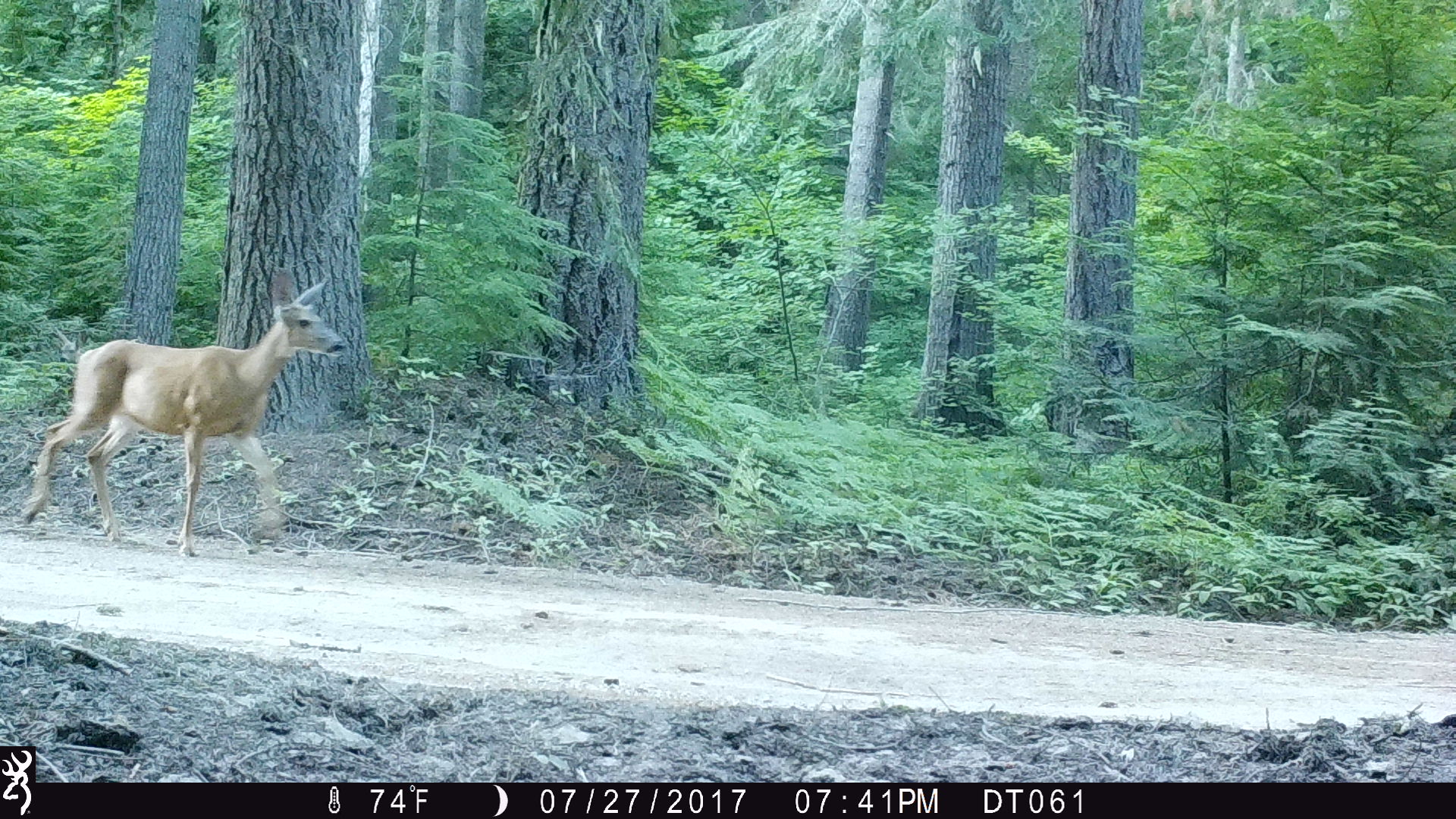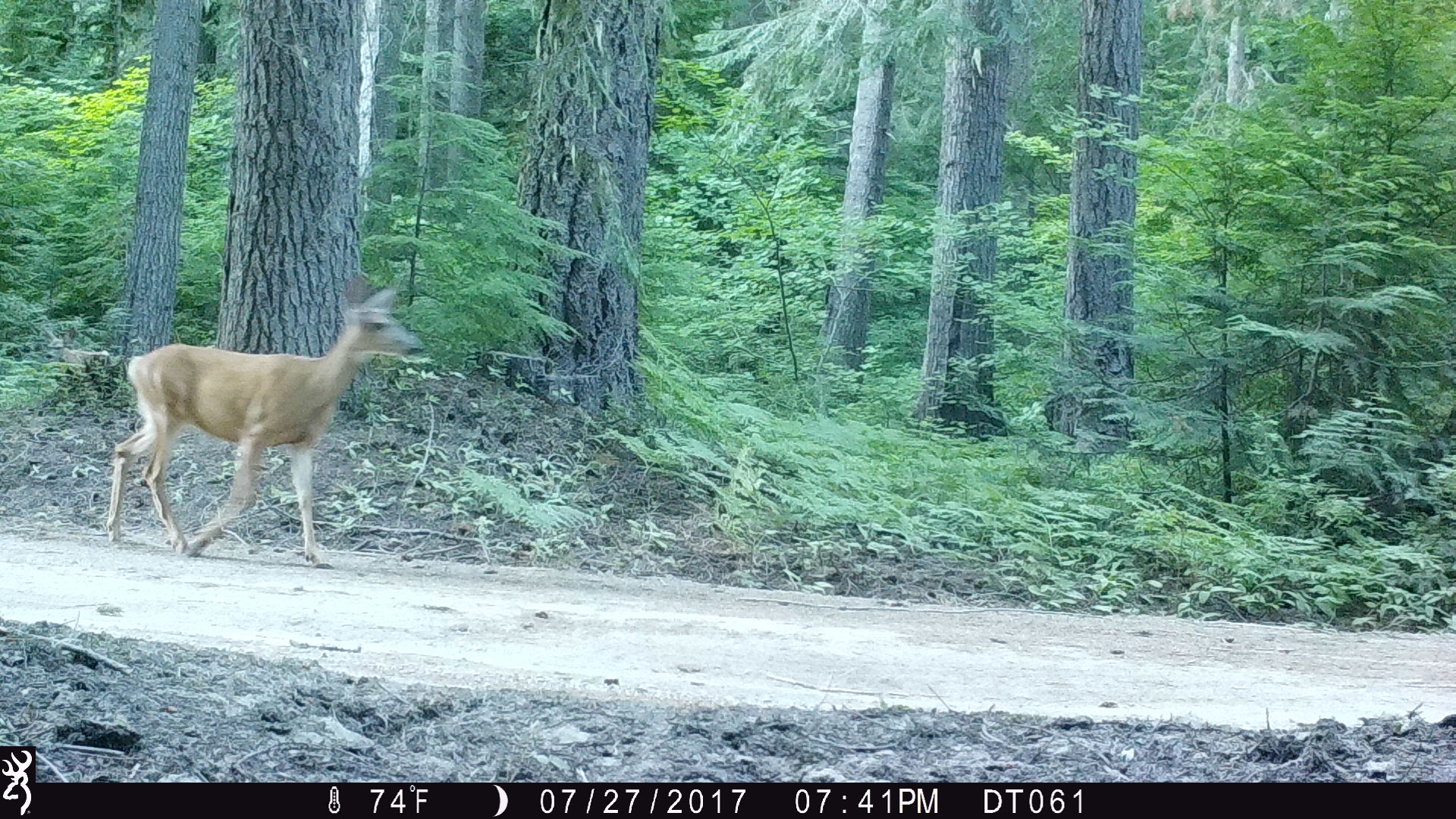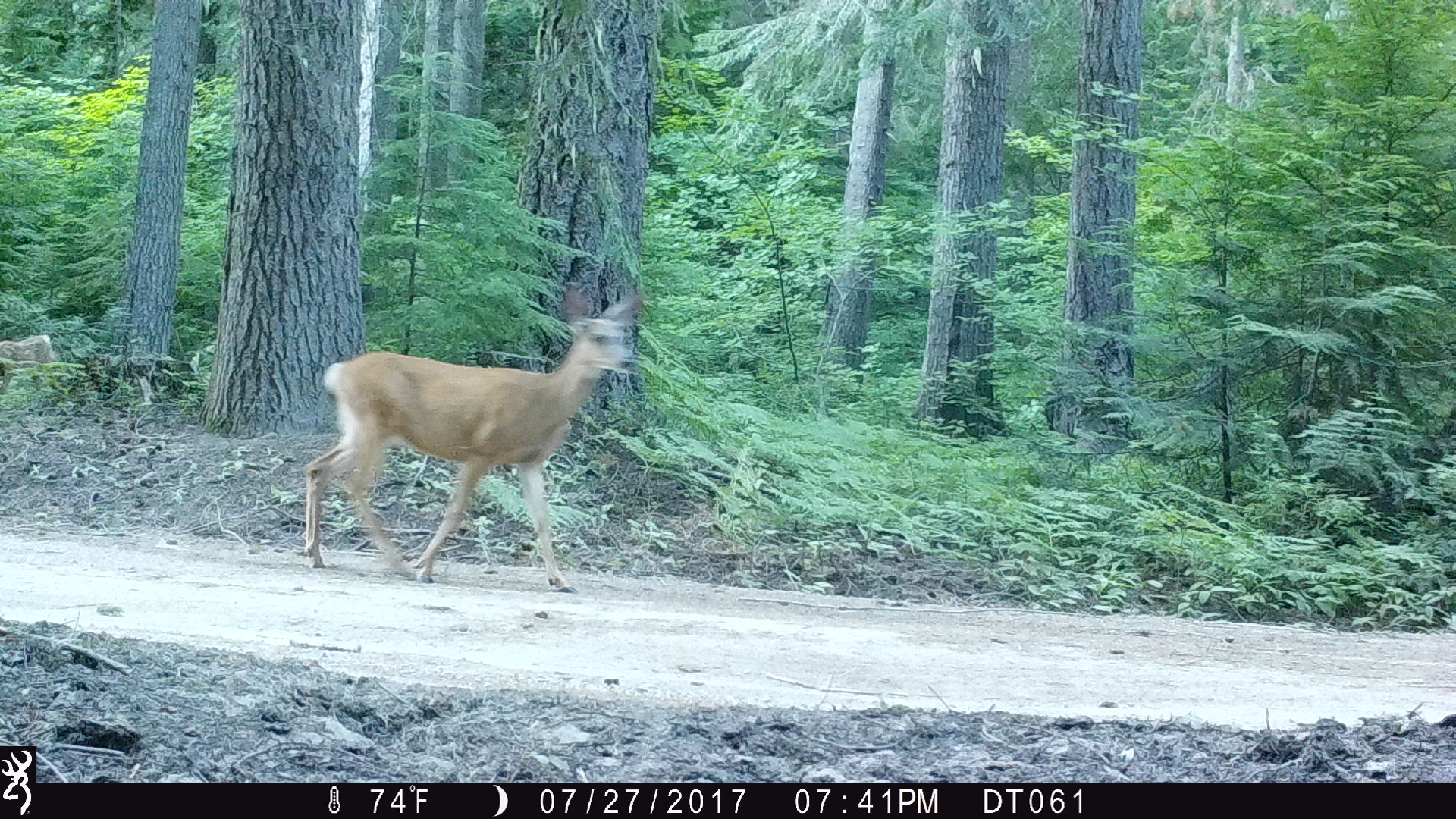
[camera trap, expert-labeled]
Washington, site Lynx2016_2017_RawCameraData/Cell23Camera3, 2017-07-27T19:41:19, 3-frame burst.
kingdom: Animalia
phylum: Chordata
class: Mammalia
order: Artiodactyla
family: Cervidae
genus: Odocoileus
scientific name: Odocoileus hemionus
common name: mule deer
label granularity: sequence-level